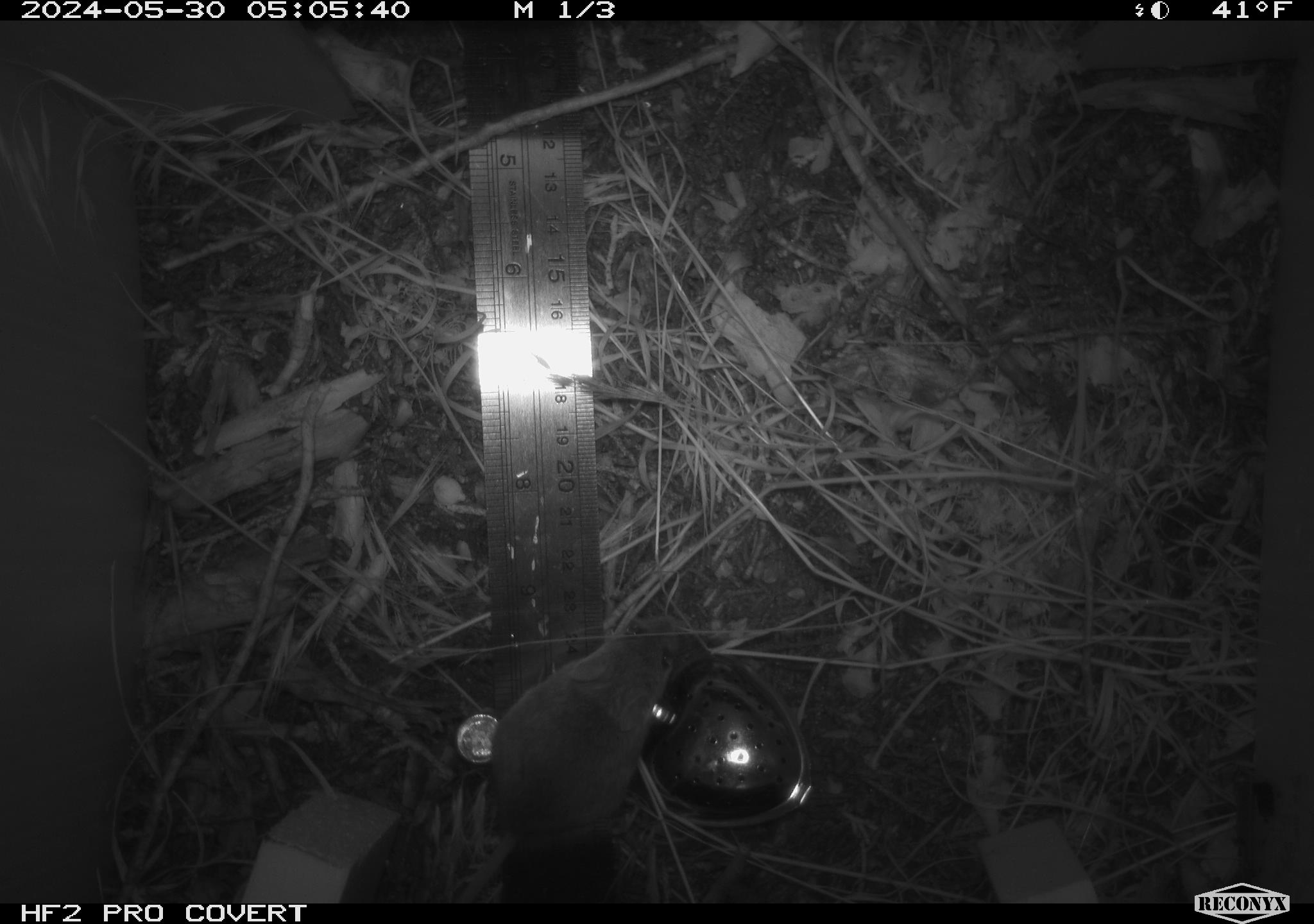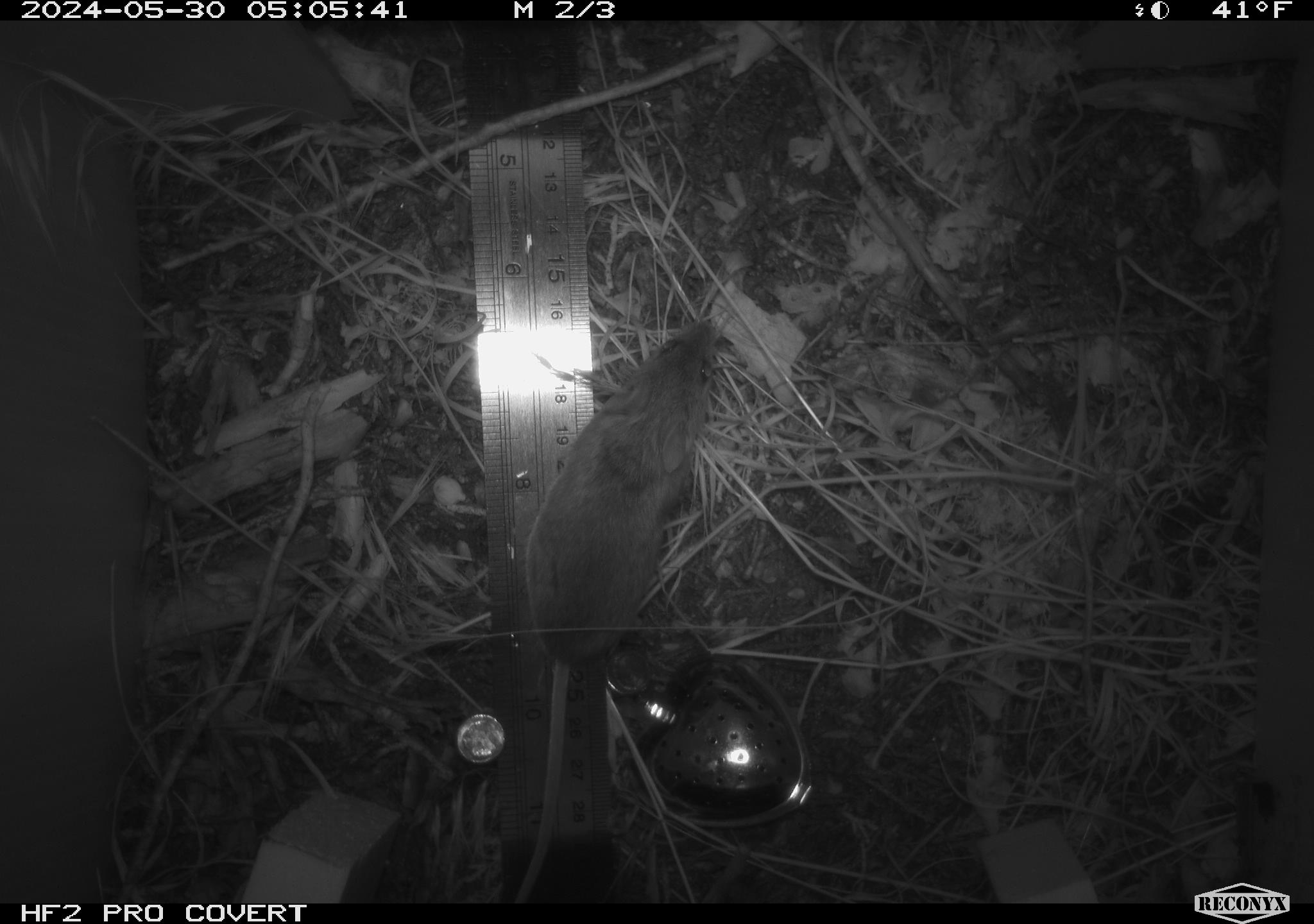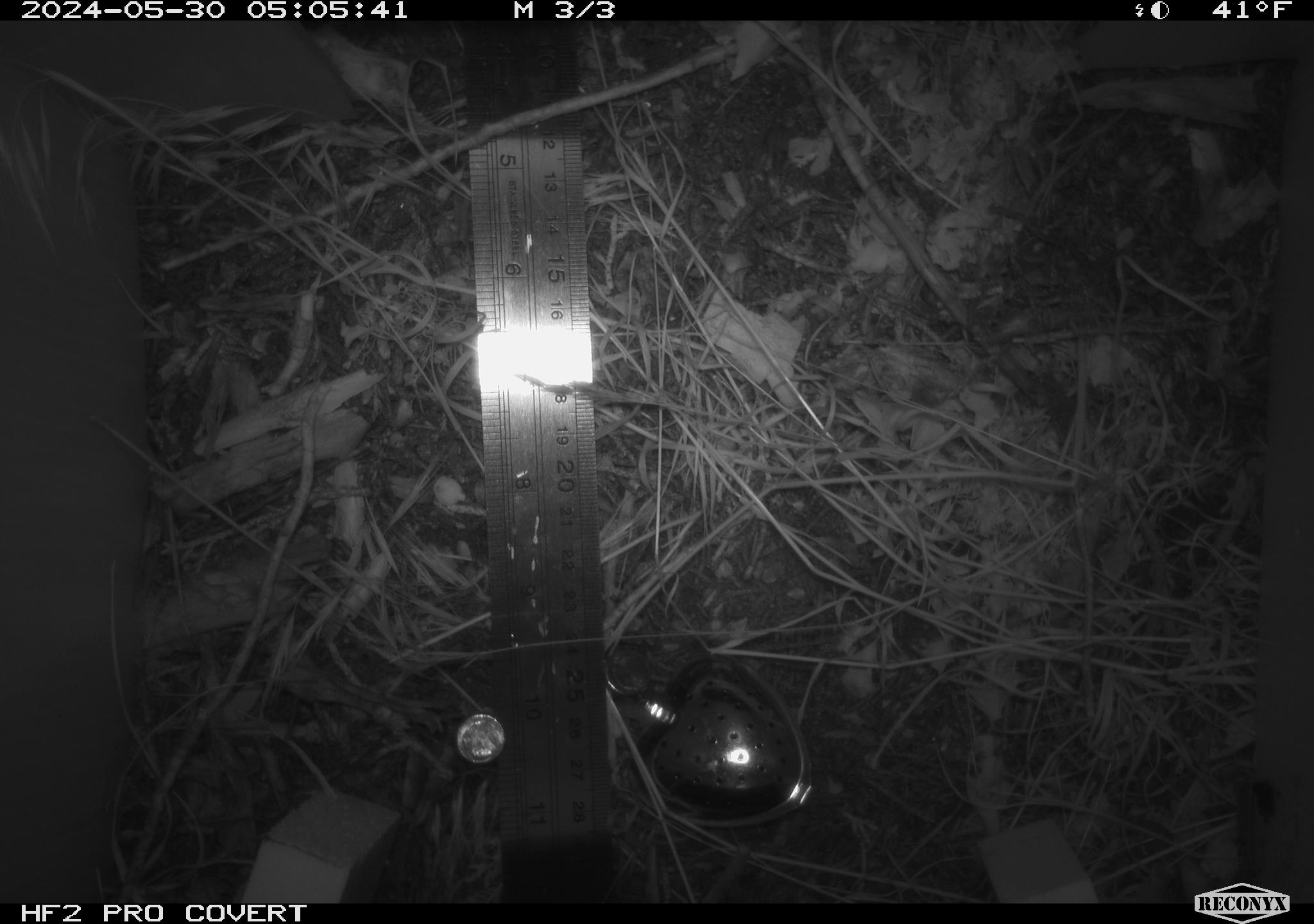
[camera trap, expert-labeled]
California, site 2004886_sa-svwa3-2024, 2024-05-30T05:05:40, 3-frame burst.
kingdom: Animalia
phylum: Chordata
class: Mammalia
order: Rodentia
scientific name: Rodentia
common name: mouse species